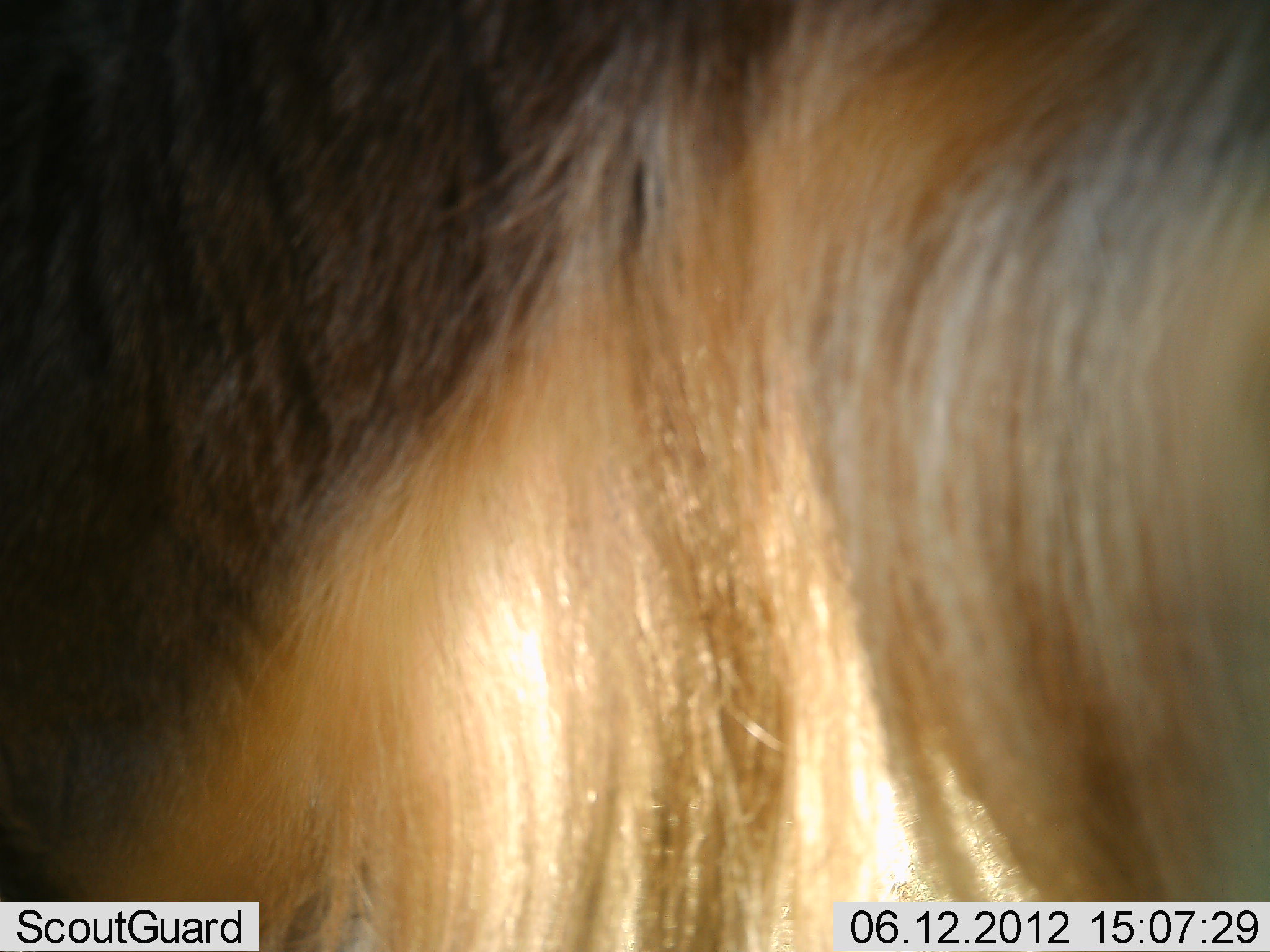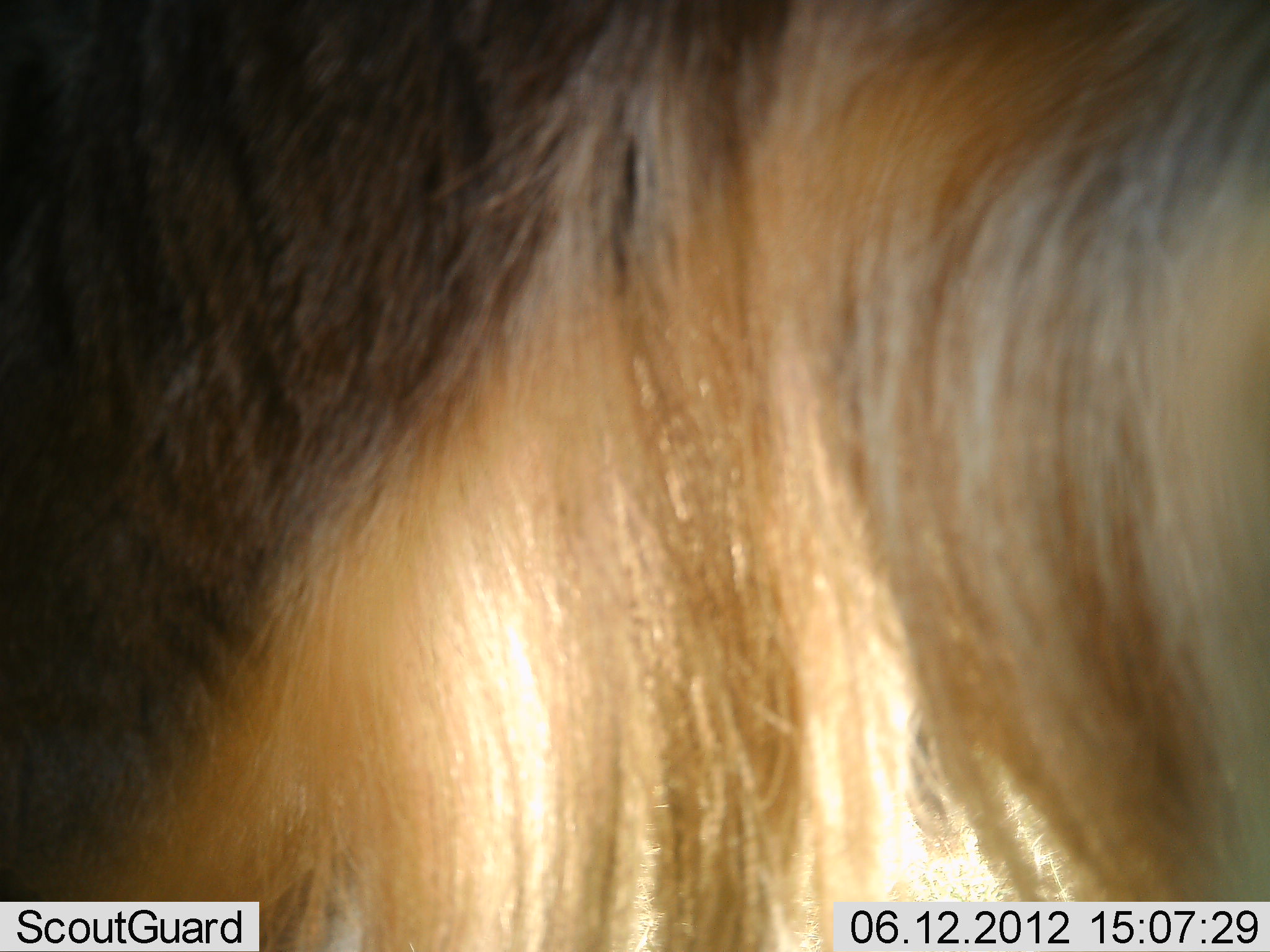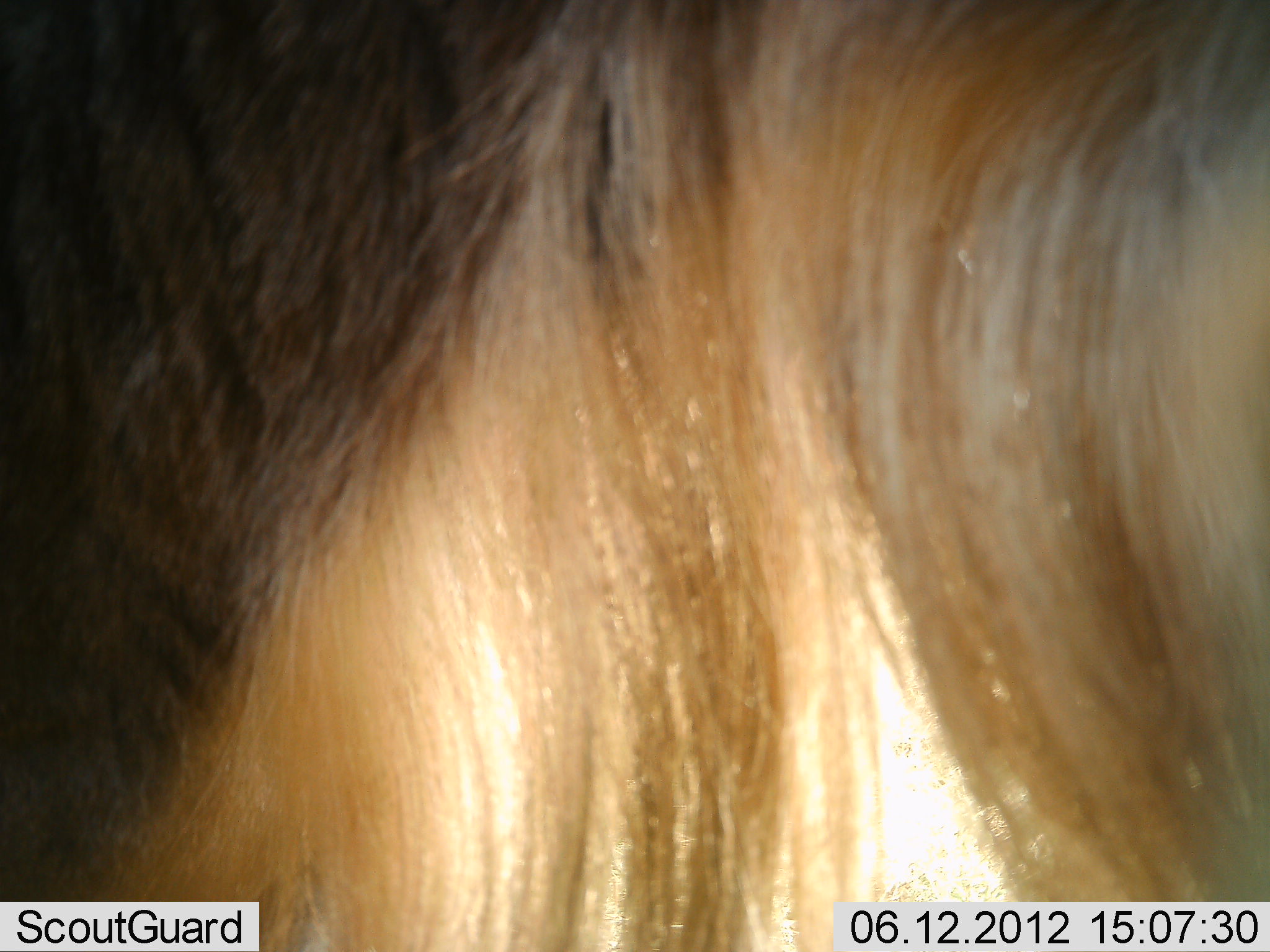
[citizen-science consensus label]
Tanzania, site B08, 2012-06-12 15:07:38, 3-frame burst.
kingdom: Animalia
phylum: Chordata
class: Mammalia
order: Artiodactyla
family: Bovidae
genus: Connochaetes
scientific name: Connochaetes taurinus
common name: blue wildebeest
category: wildebeest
Wildebeest (blue wildebeest) (Connochaetes taurinus), count 1. Behavior (volunteer vote fractions): standing 100%, resting 0%, moving 0%, interacting 0%. Young present (vote fraction): 0%. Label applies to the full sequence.